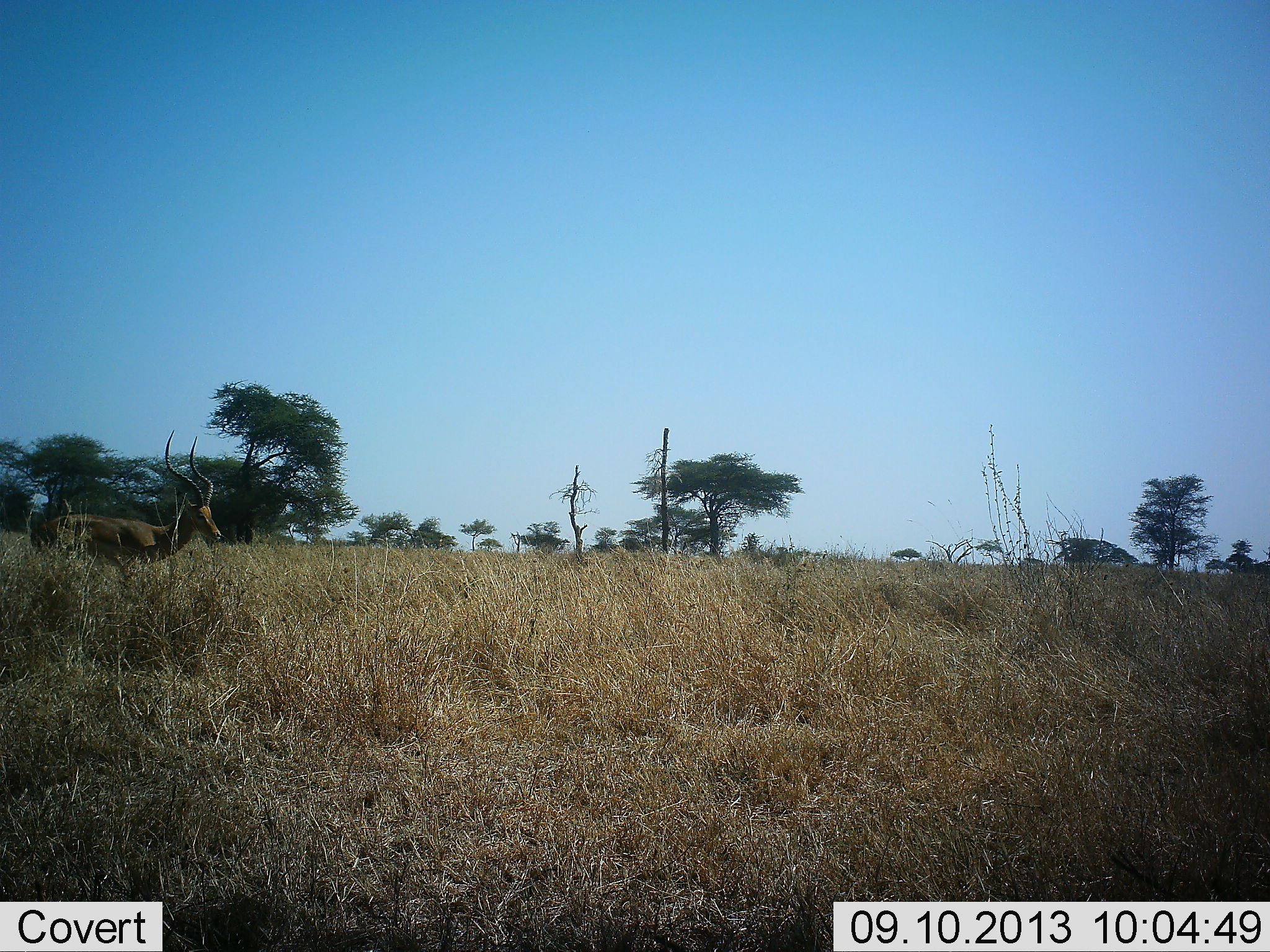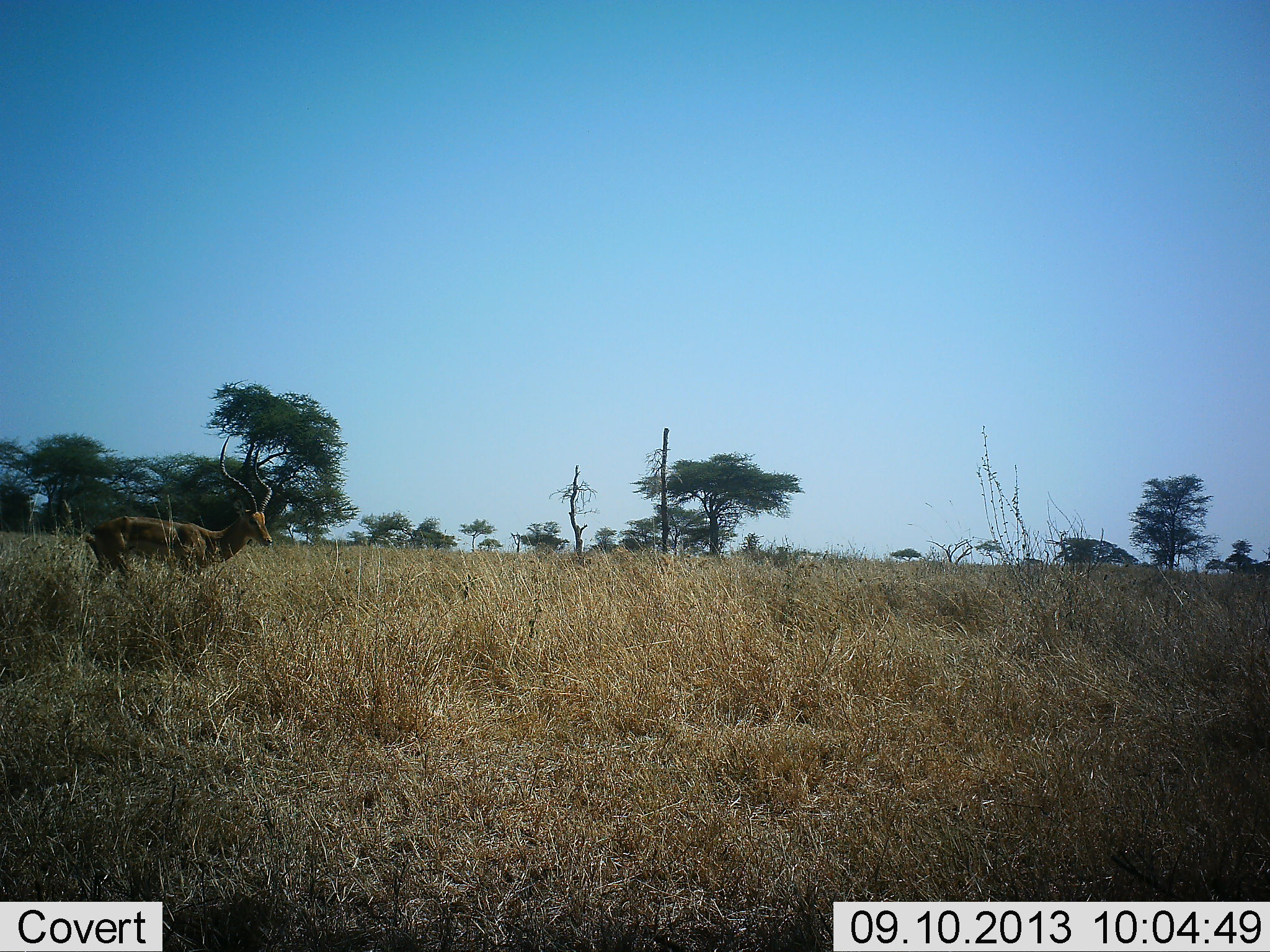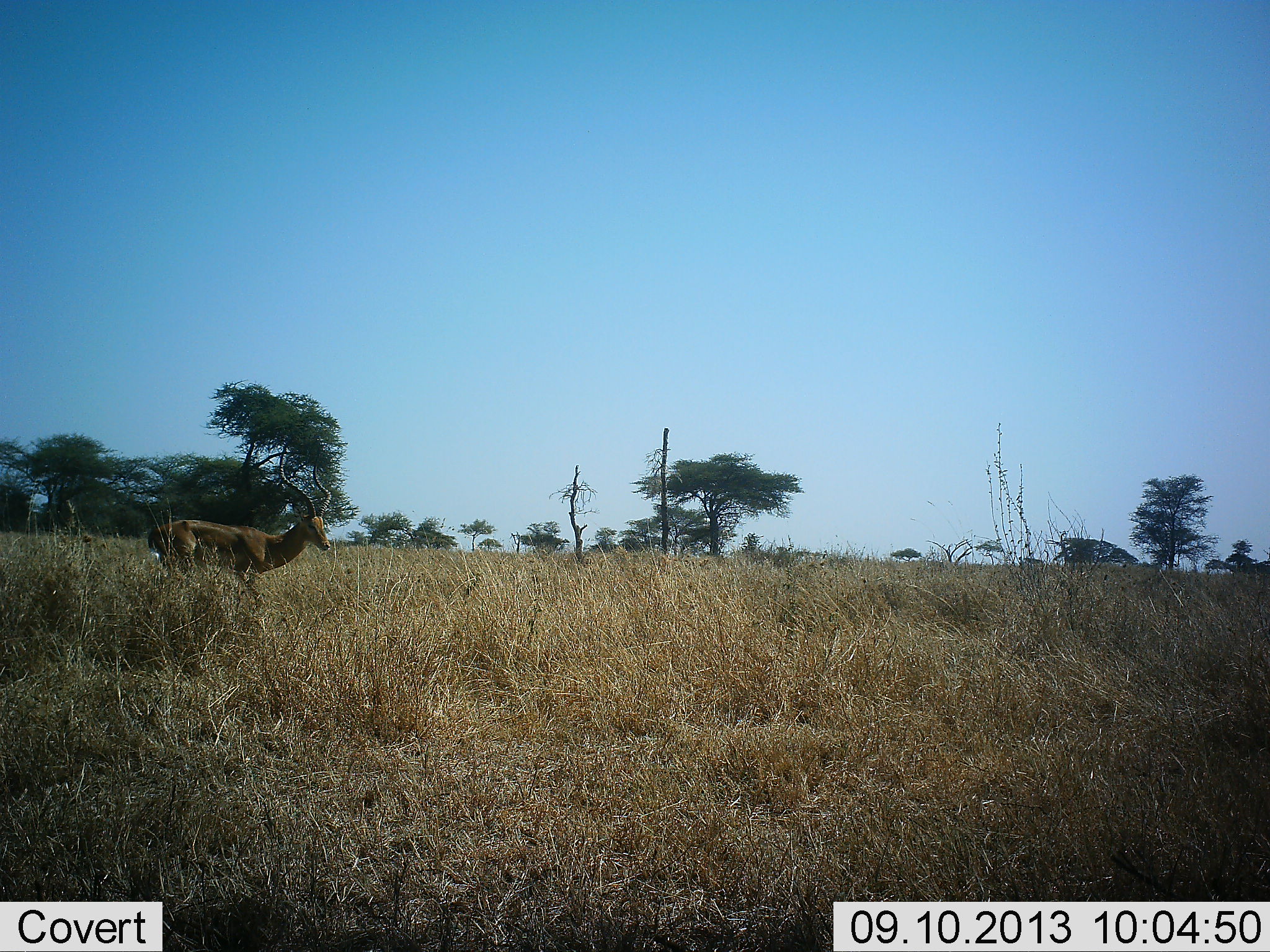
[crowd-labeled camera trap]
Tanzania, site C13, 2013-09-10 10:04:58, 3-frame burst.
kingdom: Animalia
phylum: Chordata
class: Mammalia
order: Artiodactyla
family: Bovidae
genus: Aepyceros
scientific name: Aepyceros melampus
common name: impala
Impala (Aepyceros melampus), count 1. Behavior (volunteer vote fractions): standing 20%, resting 0%, moving 85%, interacting 0%. Young present (vote fraction): 0%. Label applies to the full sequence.